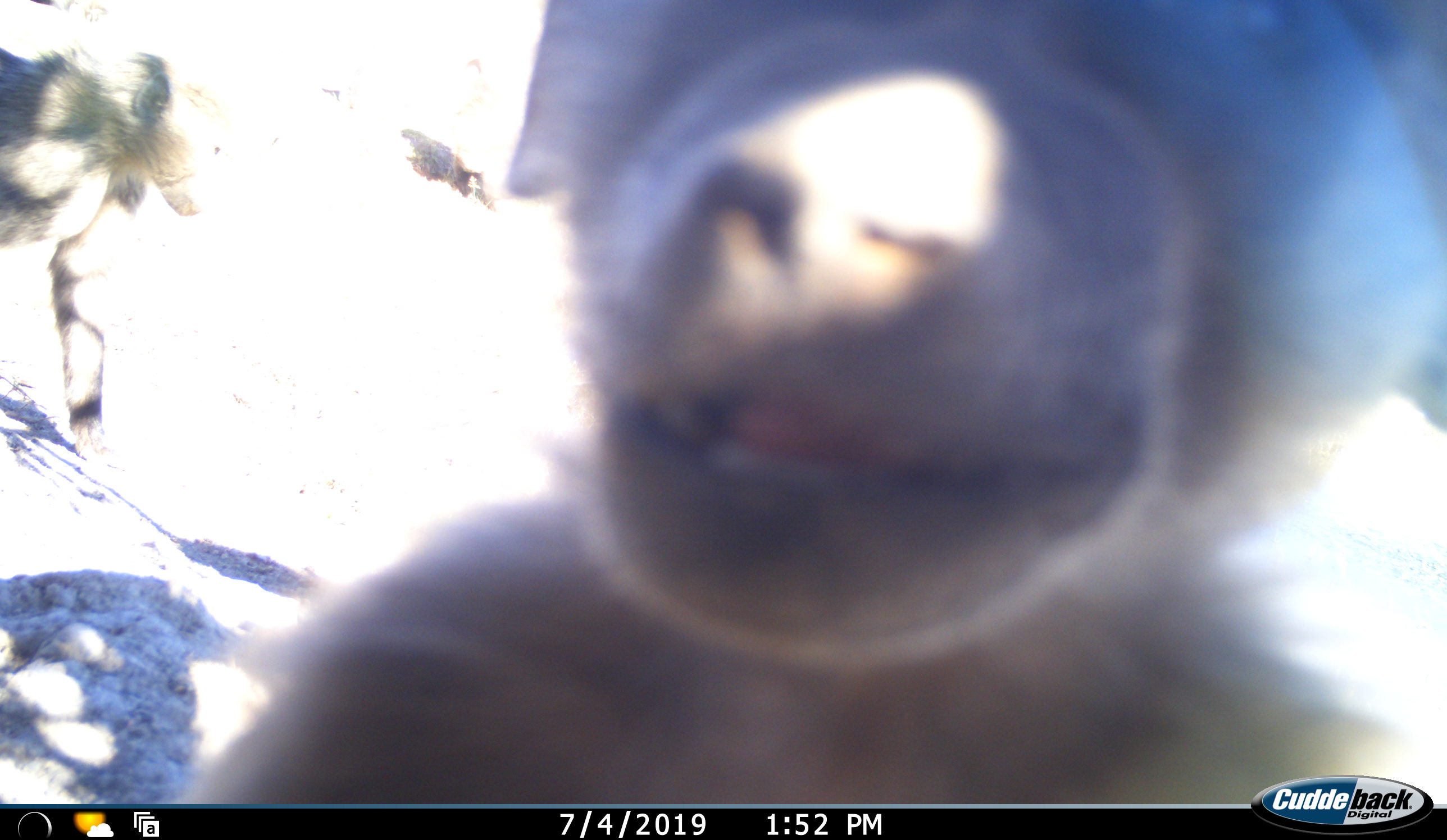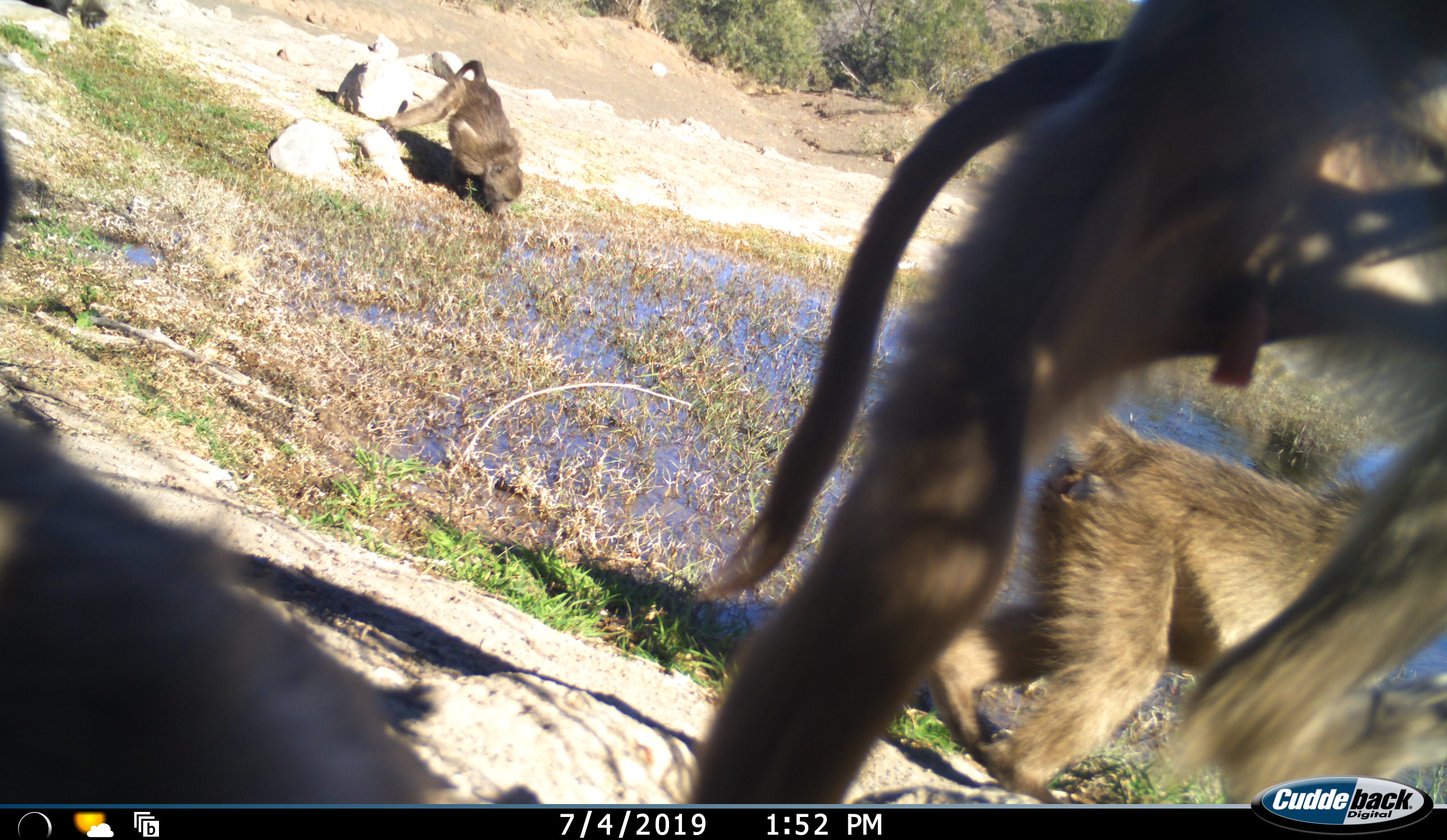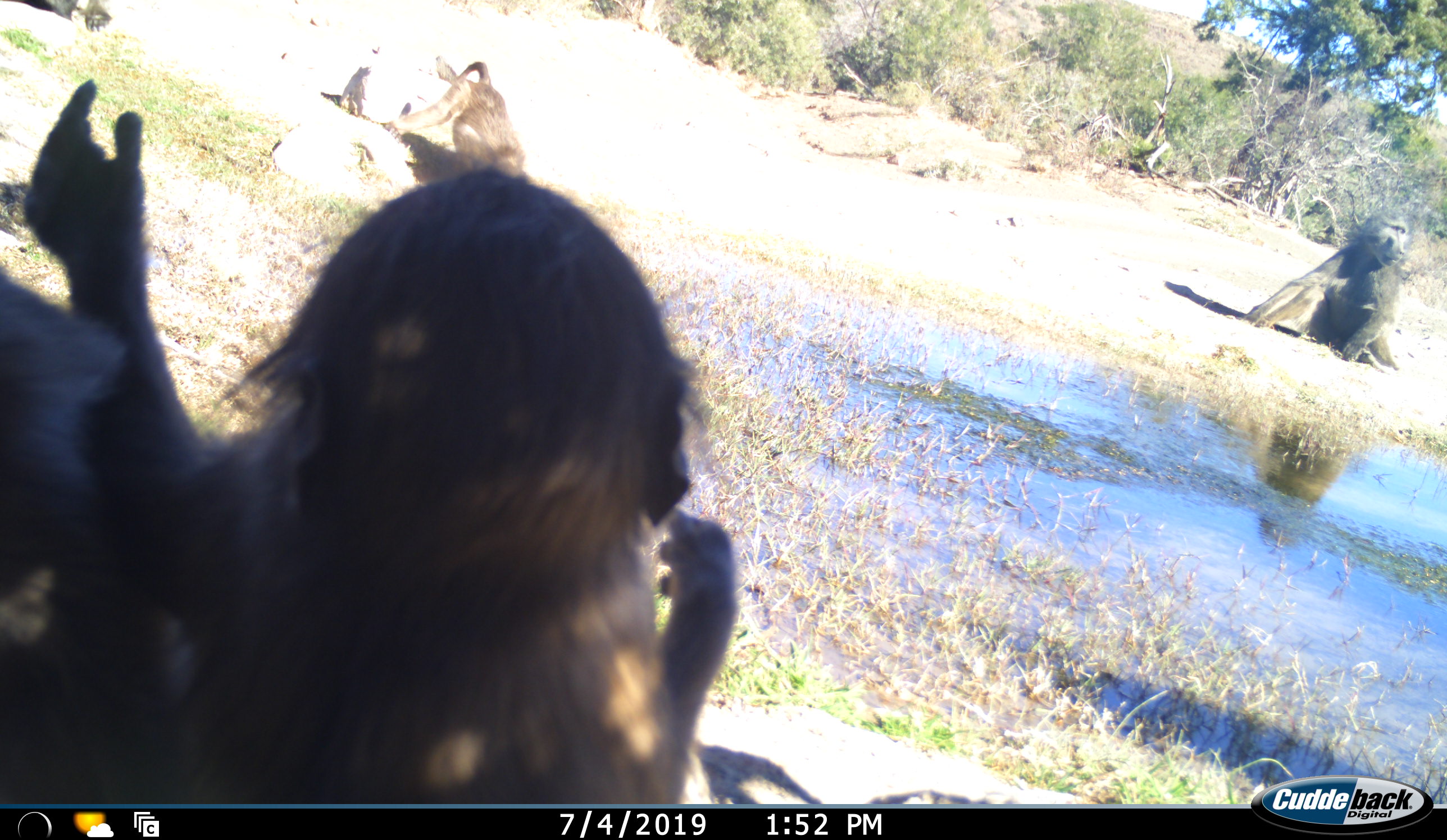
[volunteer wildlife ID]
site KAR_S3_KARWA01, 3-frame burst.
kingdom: Animalia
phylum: Chordata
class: Mammalia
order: Primates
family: Cercopithecidae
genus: Papio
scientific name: Papio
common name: baboon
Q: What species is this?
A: Baboon (Papio).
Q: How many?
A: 4.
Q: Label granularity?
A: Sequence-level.